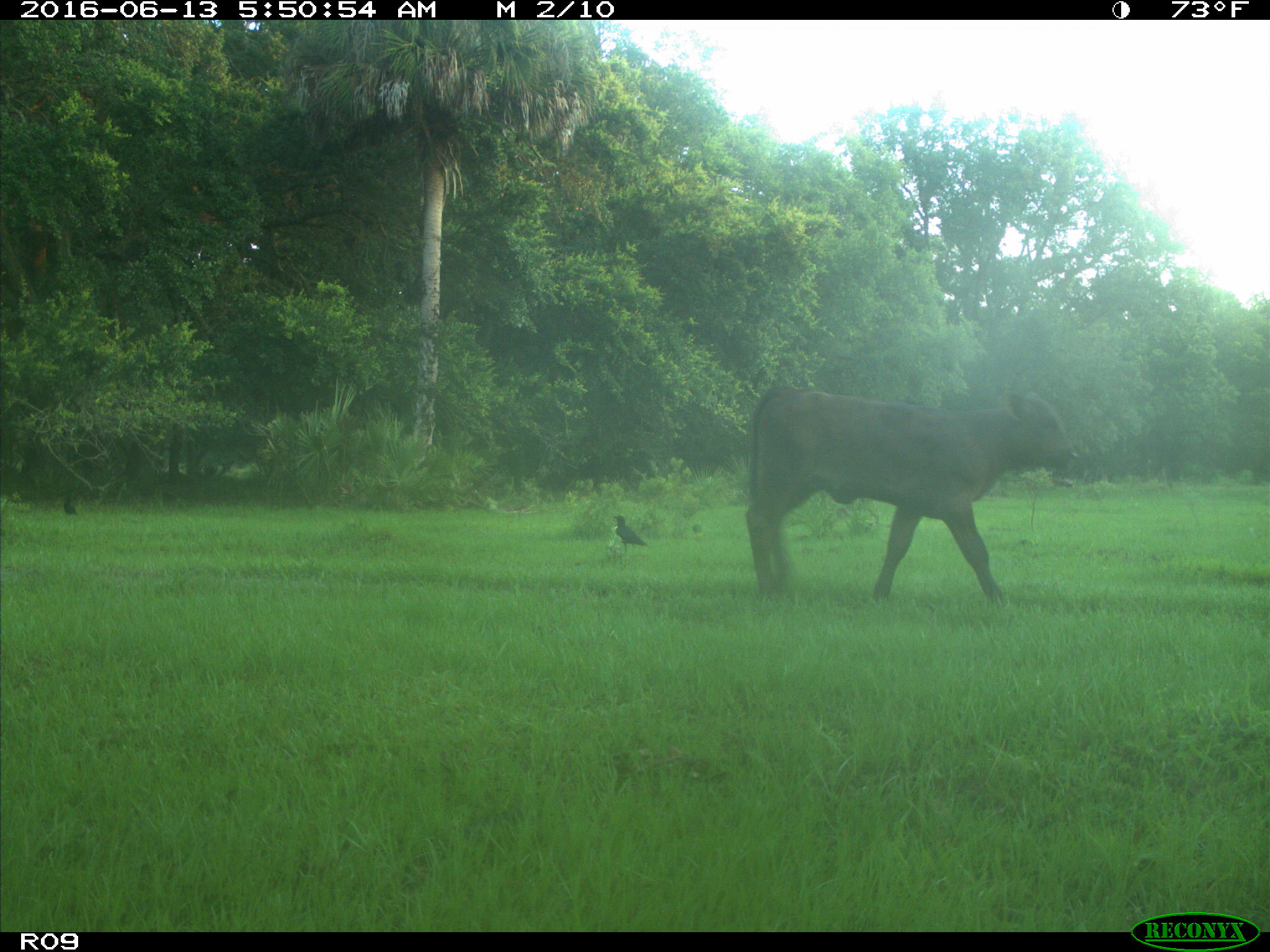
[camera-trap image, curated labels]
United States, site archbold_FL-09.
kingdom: Animalia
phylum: Chordata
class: Mammalia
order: Artiodactyla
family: Bovidae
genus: Bos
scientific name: Bos taurus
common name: domestic cow